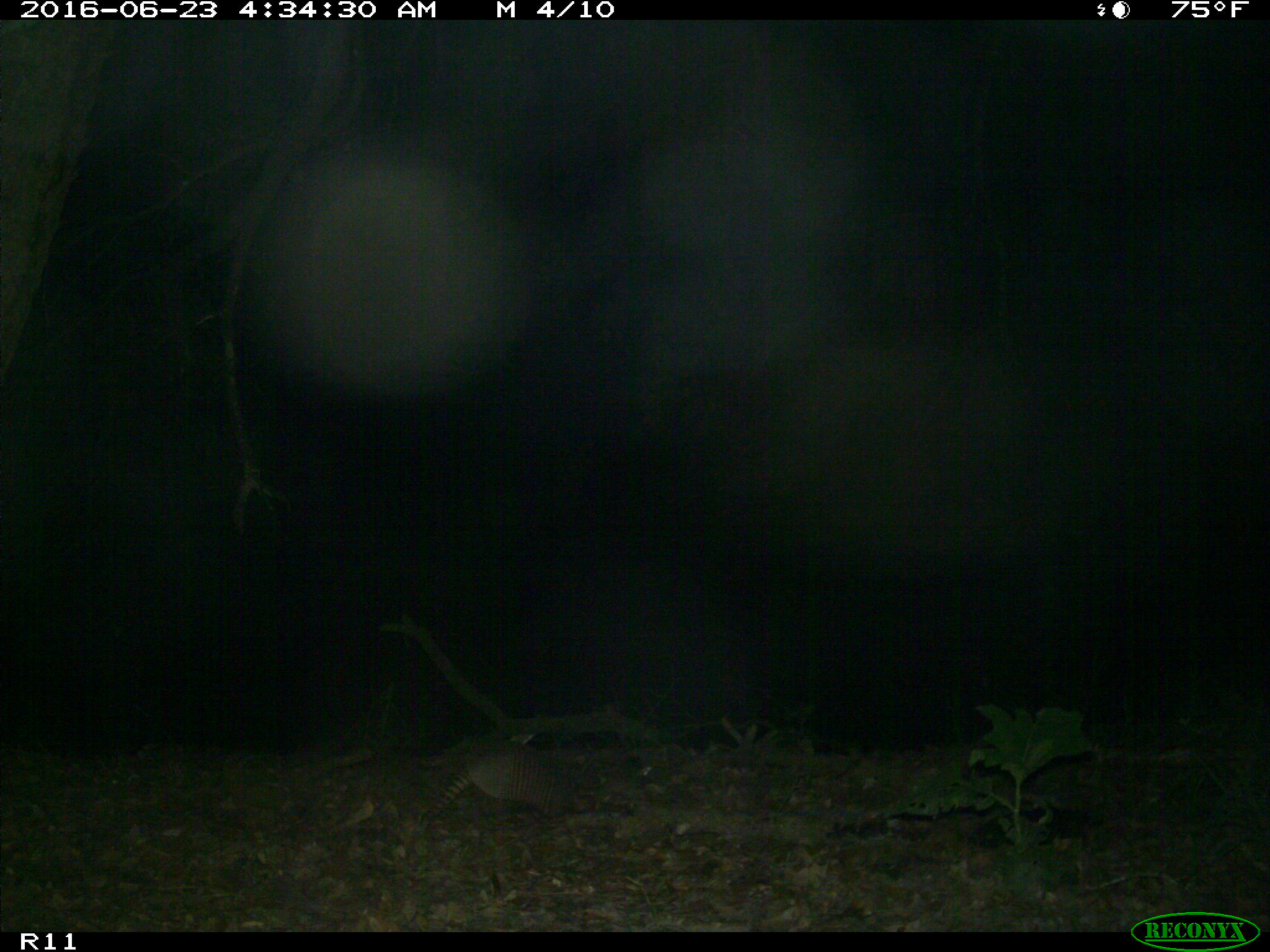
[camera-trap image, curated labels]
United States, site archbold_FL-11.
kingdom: Animalia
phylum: Chordata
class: Mammalia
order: Cingulata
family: Dasypodidae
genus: Dasypus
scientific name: Dasypus novemcinctus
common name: nine-banded armadillo